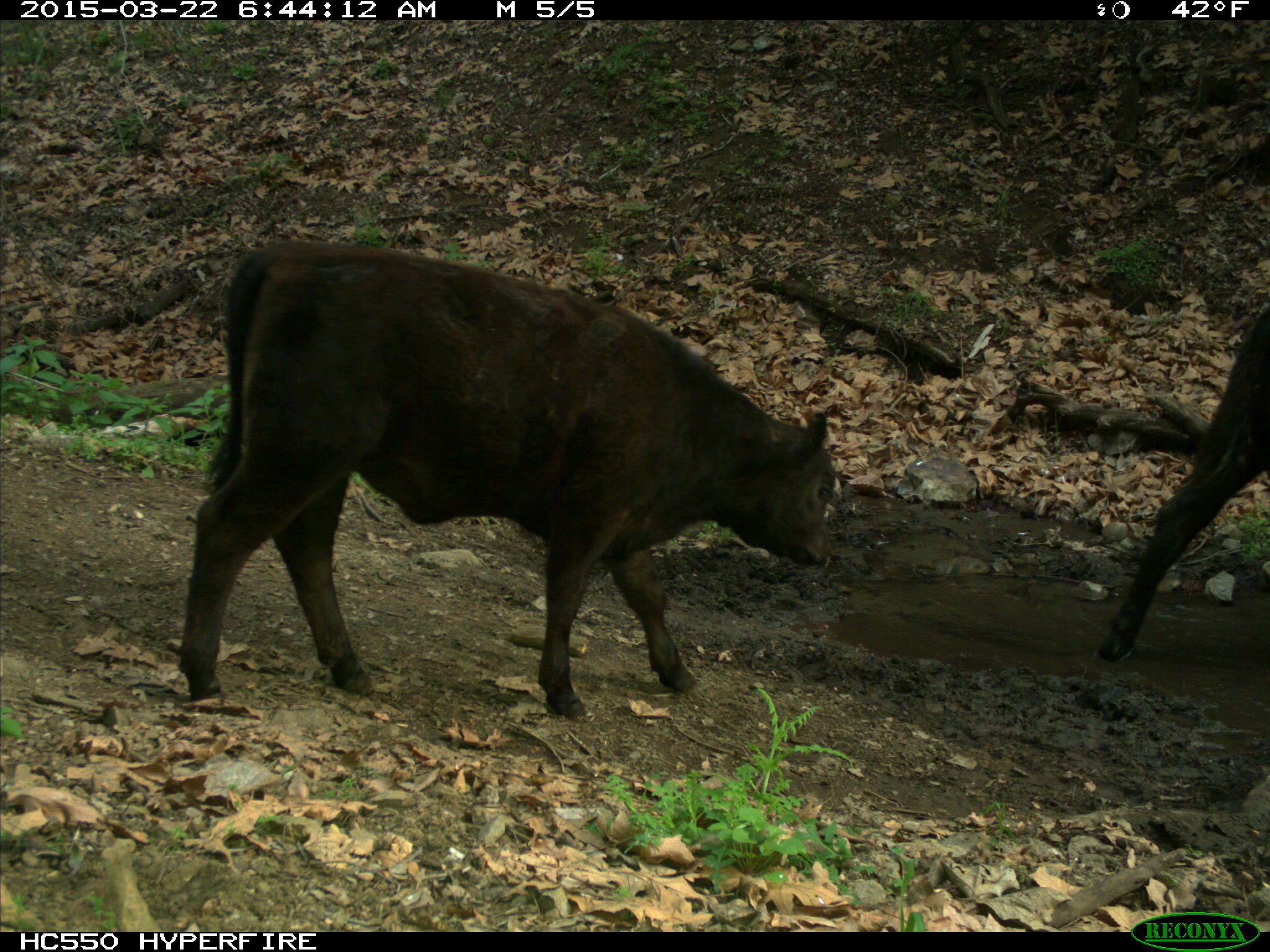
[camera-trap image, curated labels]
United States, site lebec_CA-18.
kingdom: Animalia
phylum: Chordata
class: Mammalia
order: Artiodactyla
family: Bovidae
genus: Bos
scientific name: Bos taurus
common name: domestic cow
Bos taurus (domestic cow).